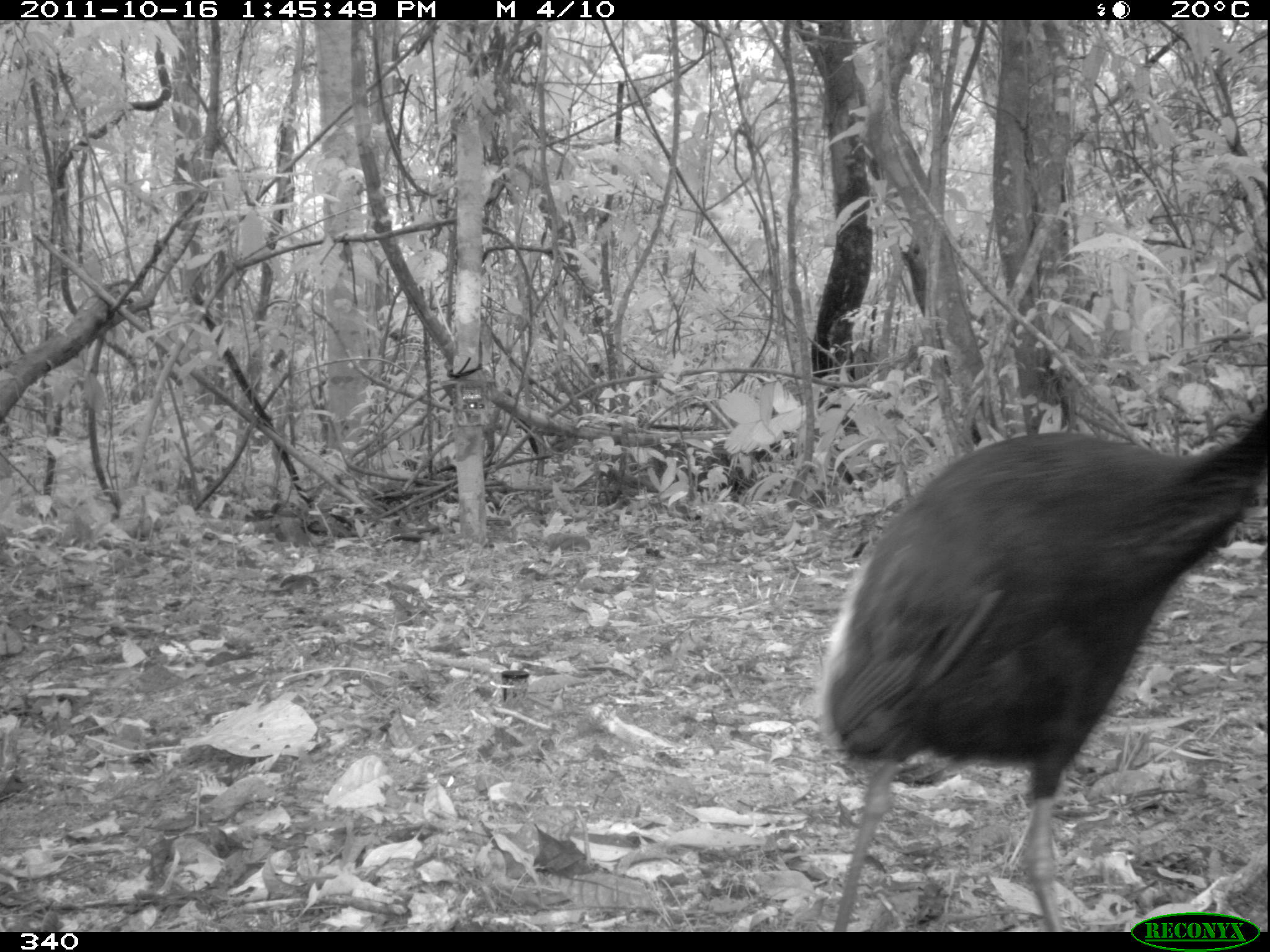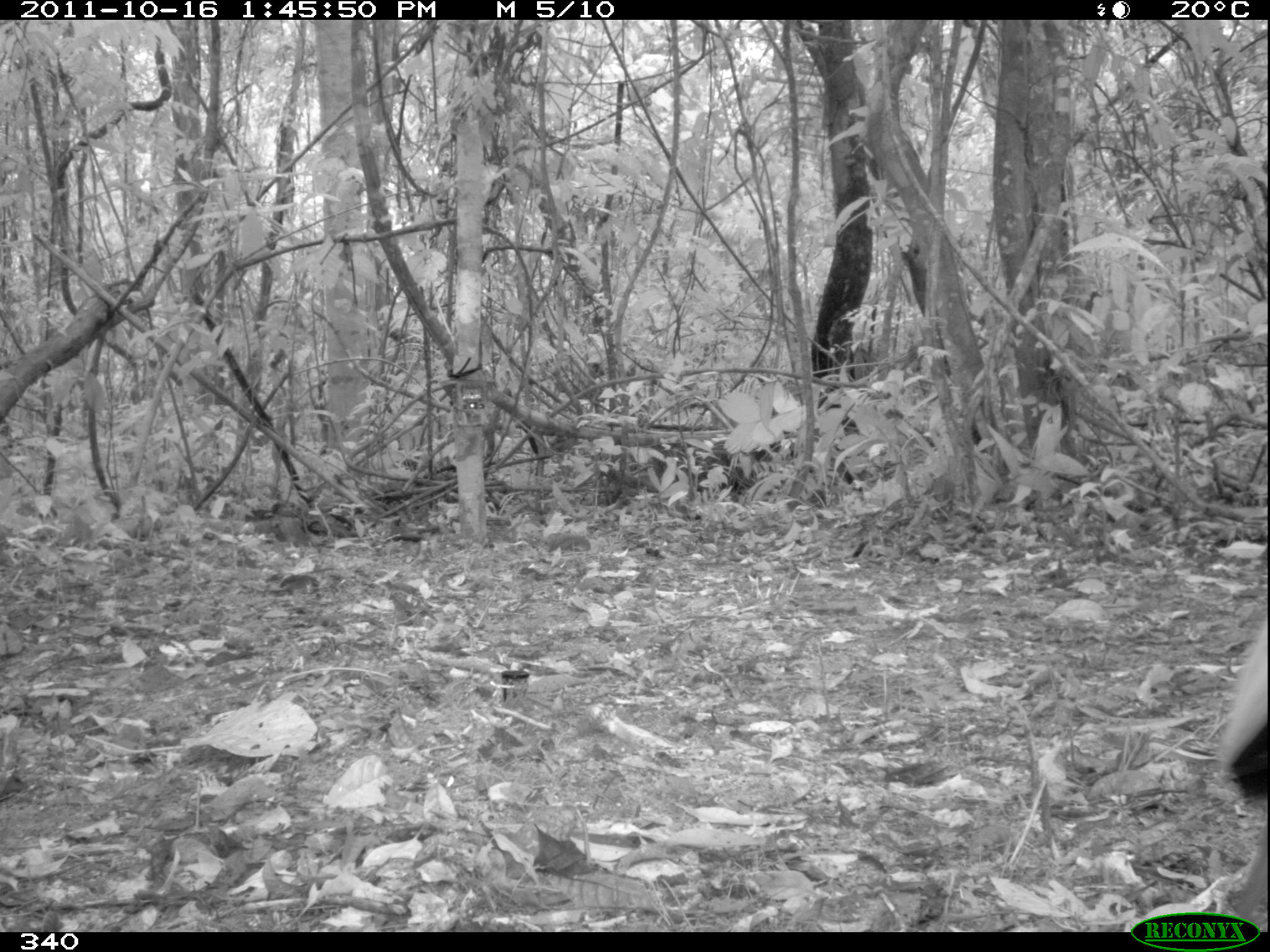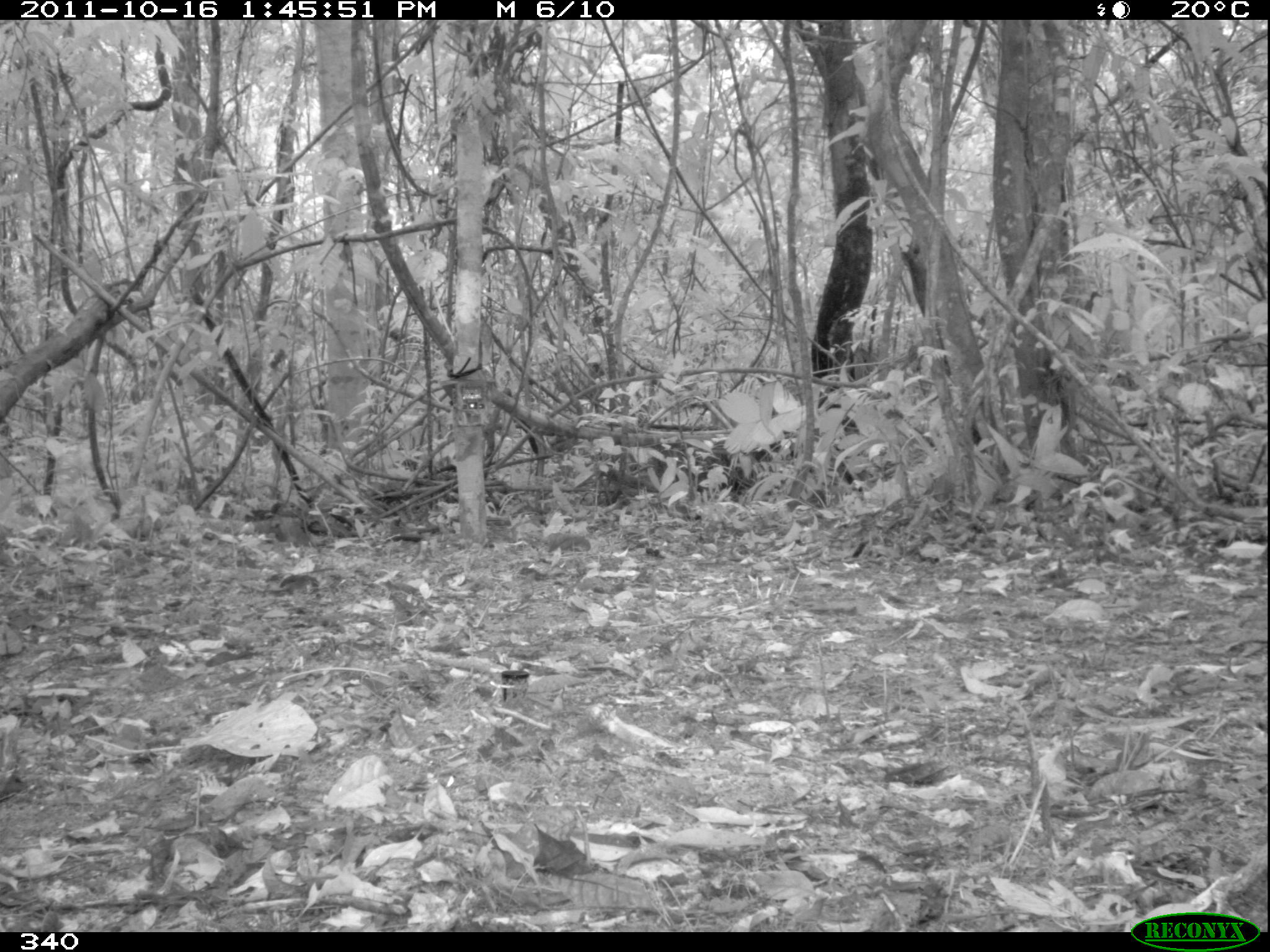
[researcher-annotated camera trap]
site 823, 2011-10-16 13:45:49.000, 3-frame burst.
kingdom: Animalia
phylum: Chordata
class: Aves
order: Gruiformes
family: Psophiidae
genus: Psophia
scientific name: Psophia leucoptera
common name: pale-winged trumpeter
Psophia leucoptera (pale-winged trumpeter).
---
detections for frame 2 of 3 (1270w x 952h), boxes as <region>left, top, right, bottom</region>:
psophia leucoptera: <region>1191, 588, 1268, 931</region>